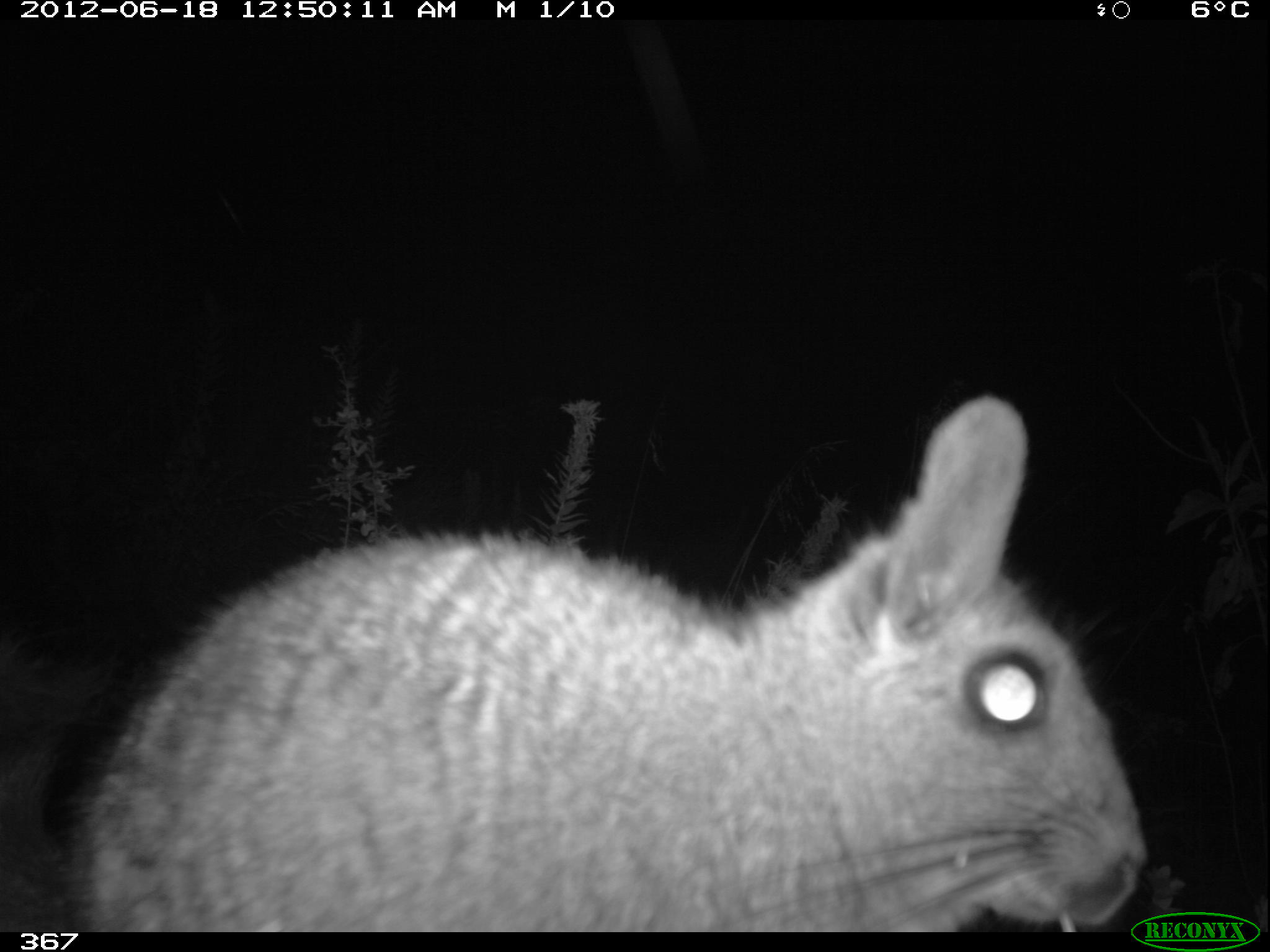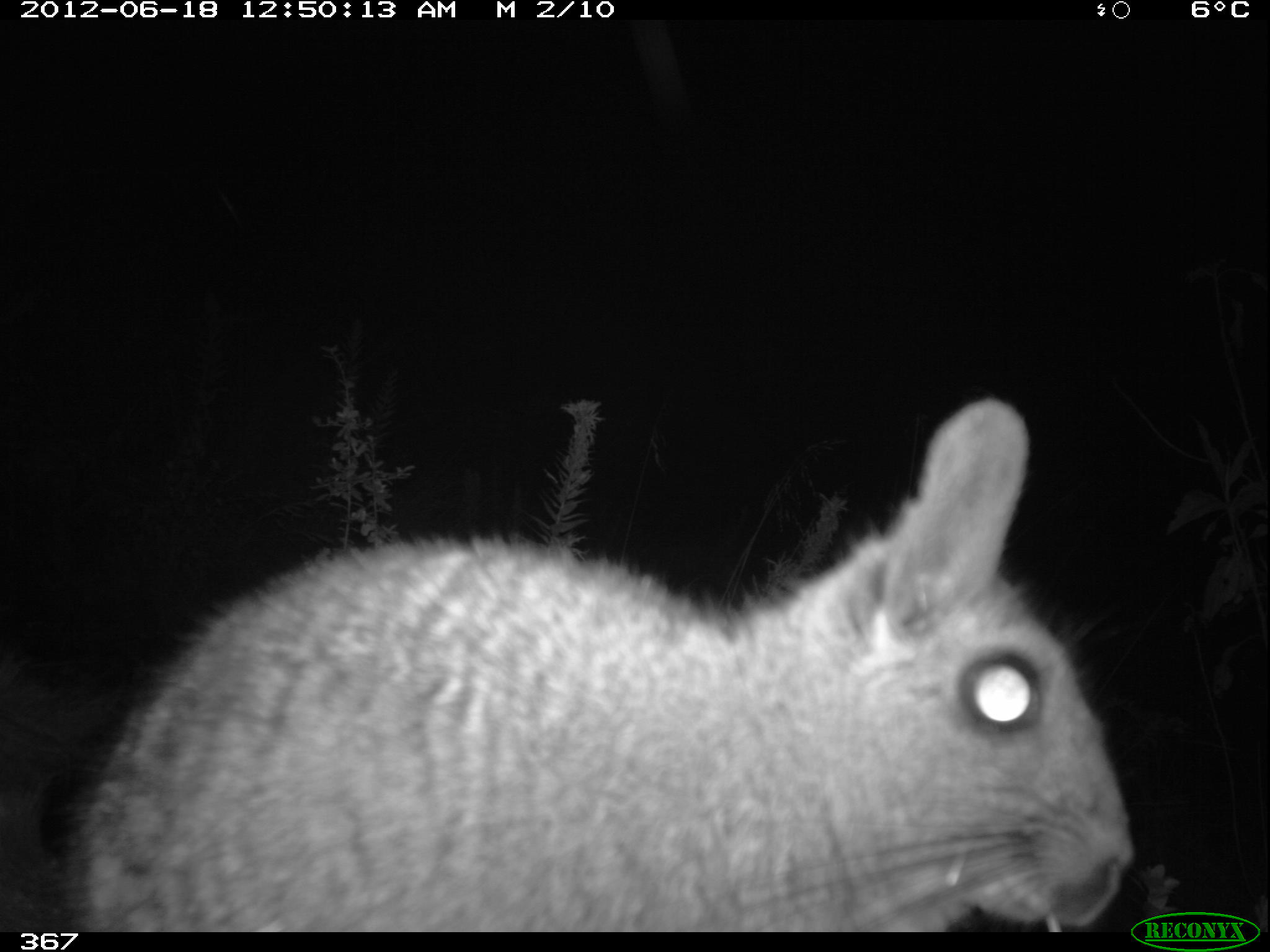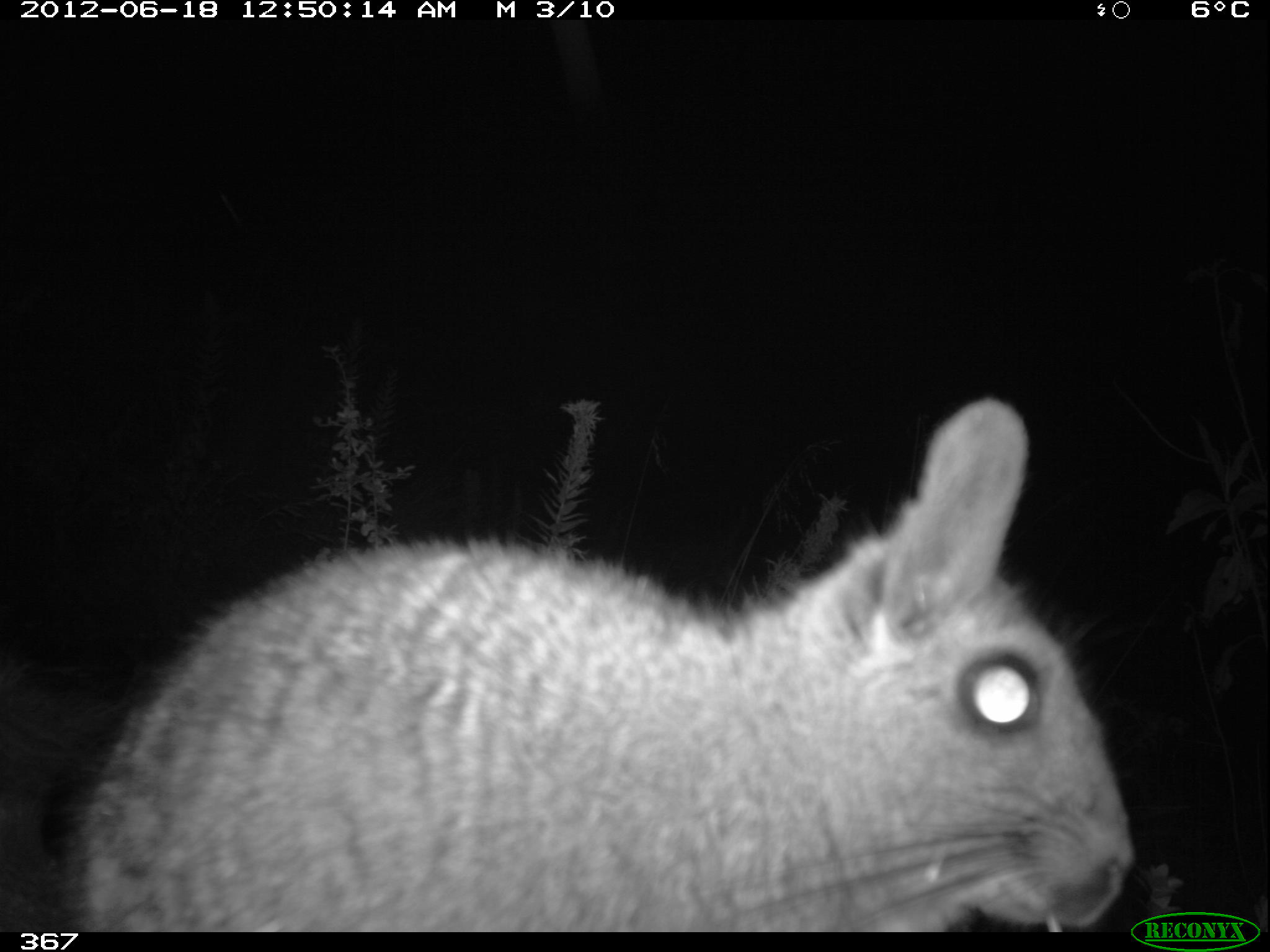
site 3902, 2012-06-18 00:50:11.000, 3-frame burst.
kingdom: Animalia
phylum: Chordata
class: Mammalia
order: Rodentia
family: Chinchillidae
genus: Lagidium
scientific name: Lagidium viscacia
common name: mountain viscacha